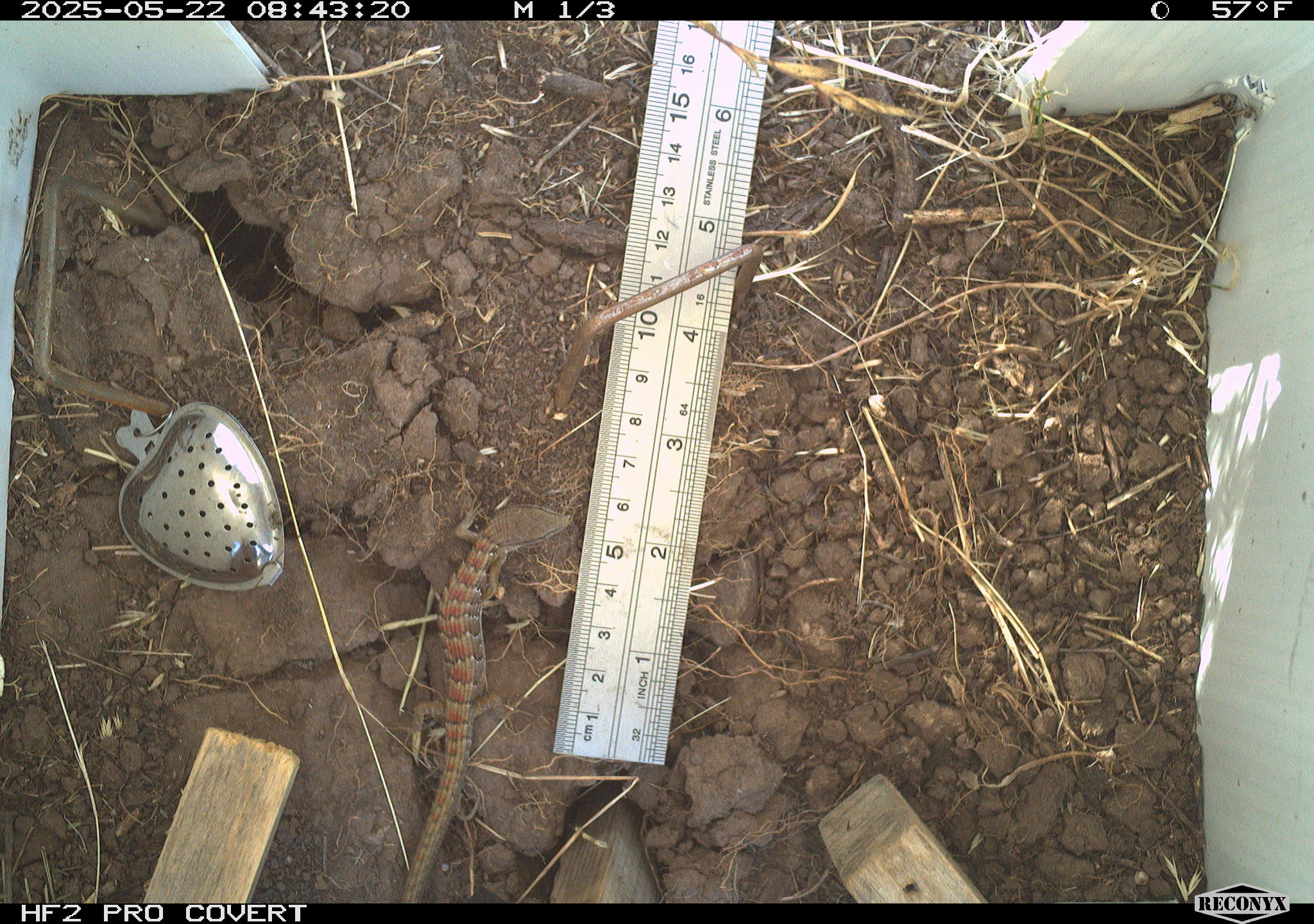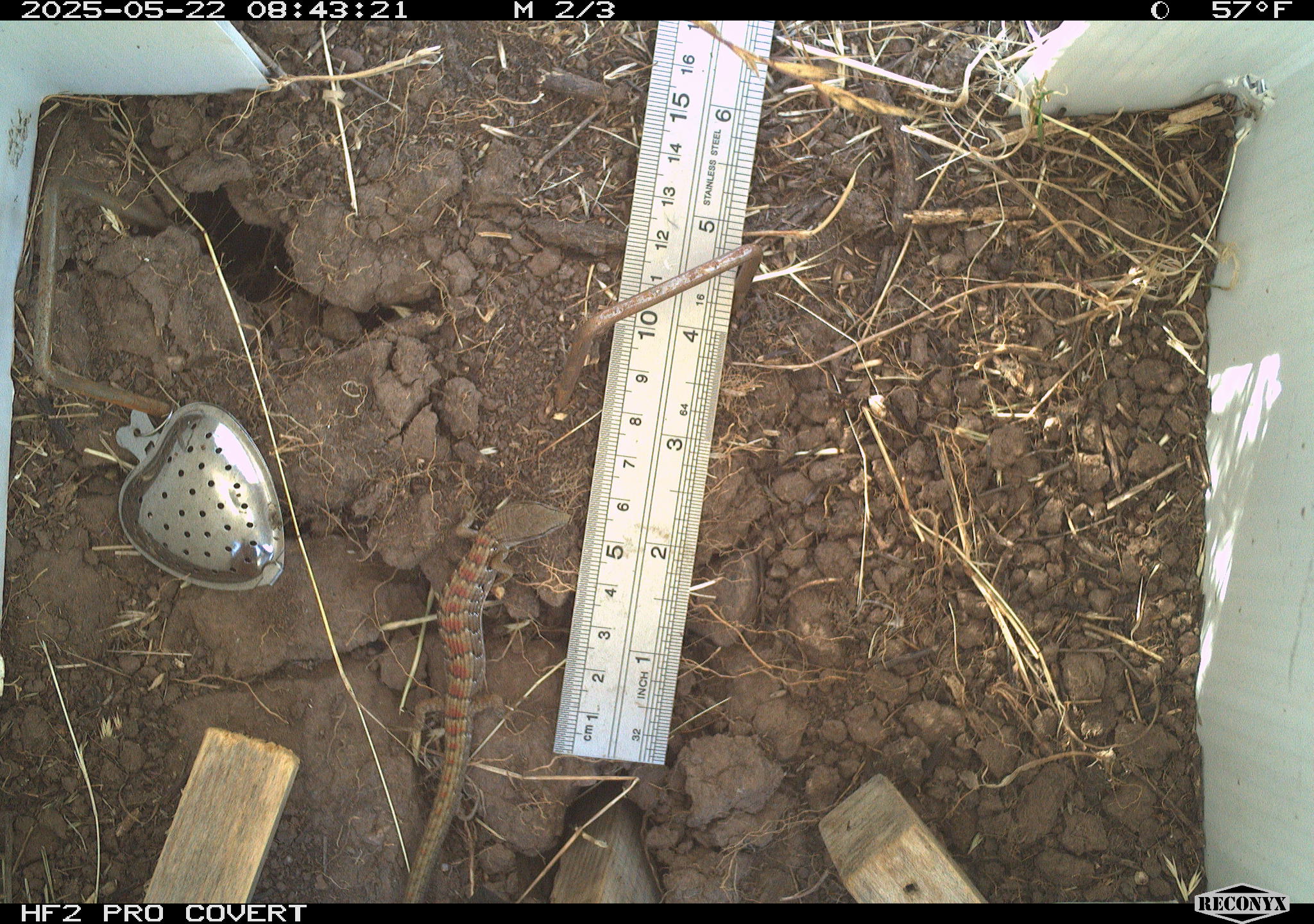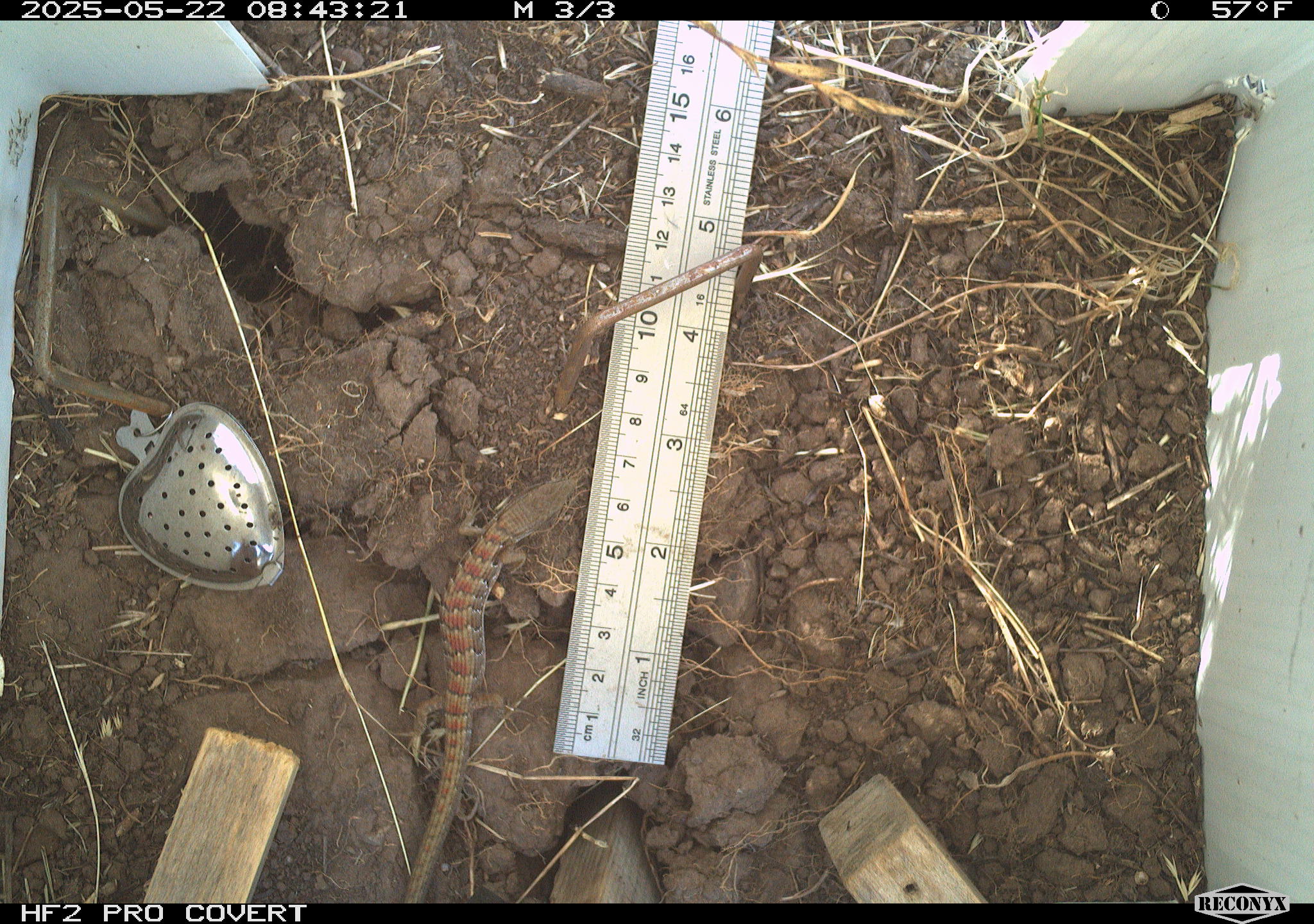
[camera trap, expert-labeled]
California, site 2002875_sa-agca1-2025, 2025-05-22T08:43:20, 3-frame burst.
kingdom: Animalia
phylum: Chordata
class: Reptilia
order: Squamata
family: Anguidae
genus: Elgaria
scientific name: Elgaria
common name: alligator lizards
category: elgaria species